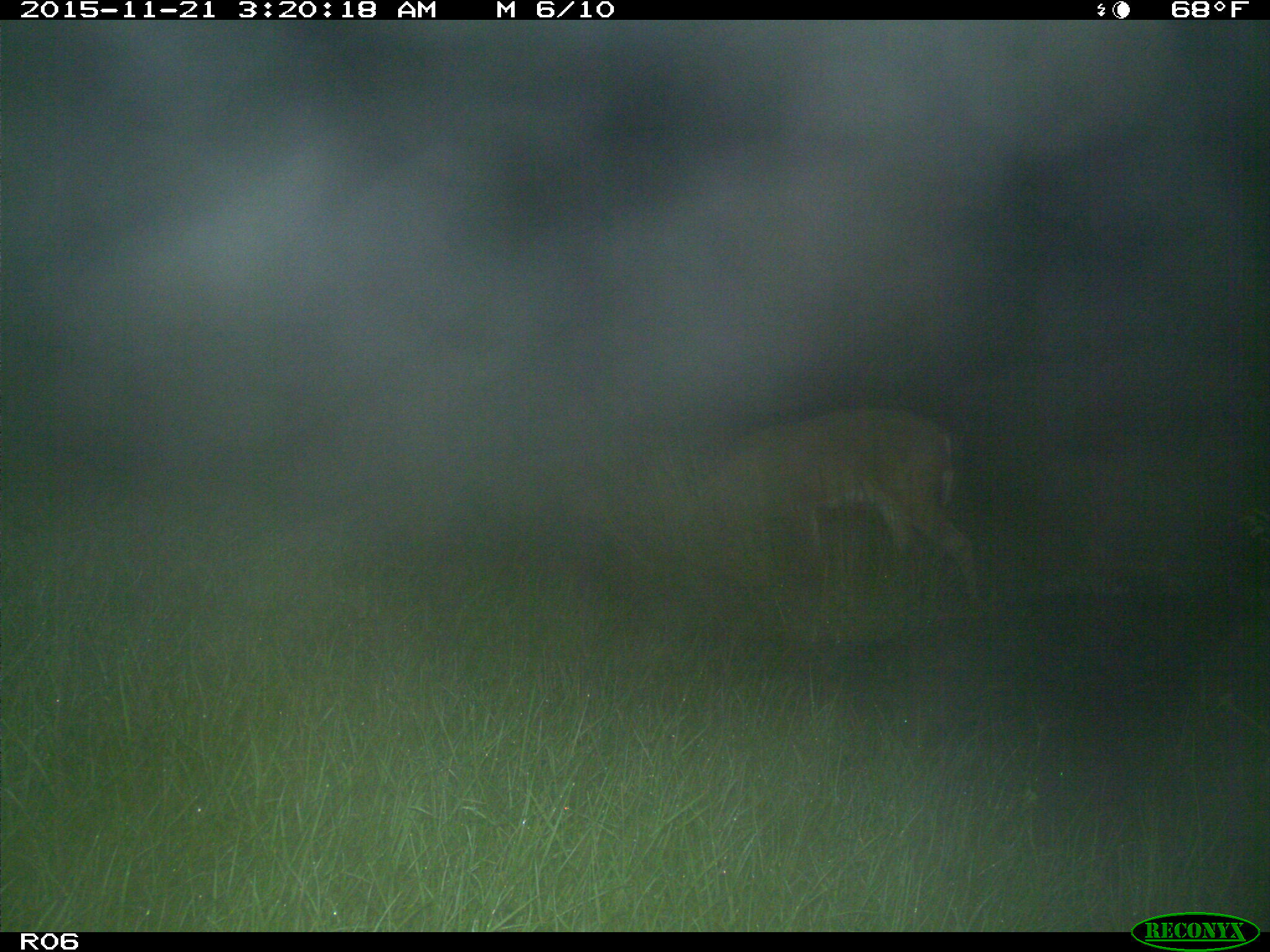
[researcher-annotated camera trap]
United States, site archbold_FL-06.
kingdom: Animalia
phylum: Chordata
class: Mammalia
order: Artiodactyla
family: Cervidae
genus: Odocoileus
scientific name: Odocoileus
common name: deer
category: unidentified deer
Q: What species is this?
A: Unidentified deer (deer) (Odocoileus).